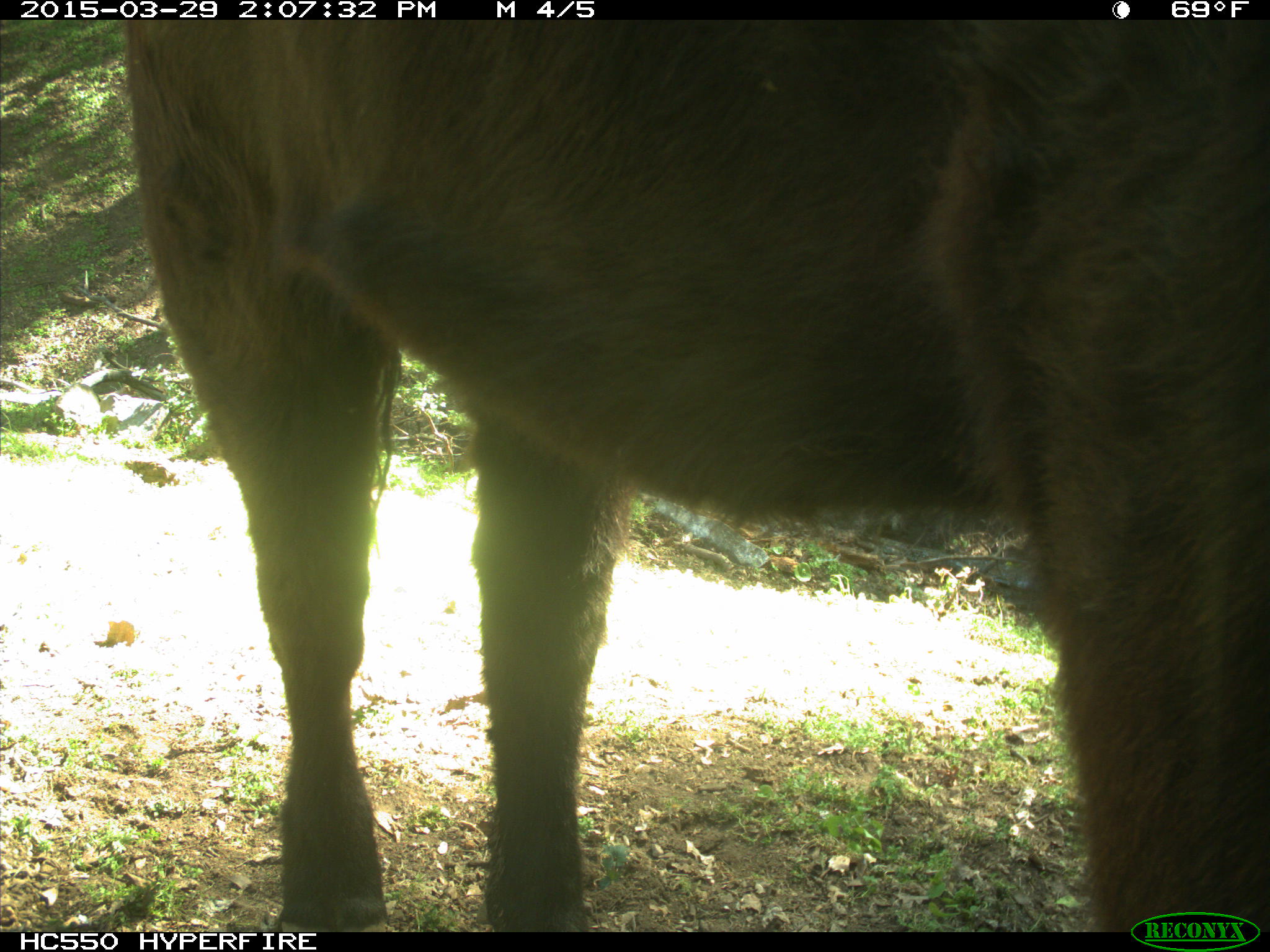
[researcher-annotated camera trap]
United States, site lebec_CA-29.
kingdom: Animalia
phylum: Chordata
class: Mammalia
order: Artiodactyla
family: Bovidae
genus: Bos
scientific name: Bos taurus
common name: domestic cow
Bos taurus (domestic cow).